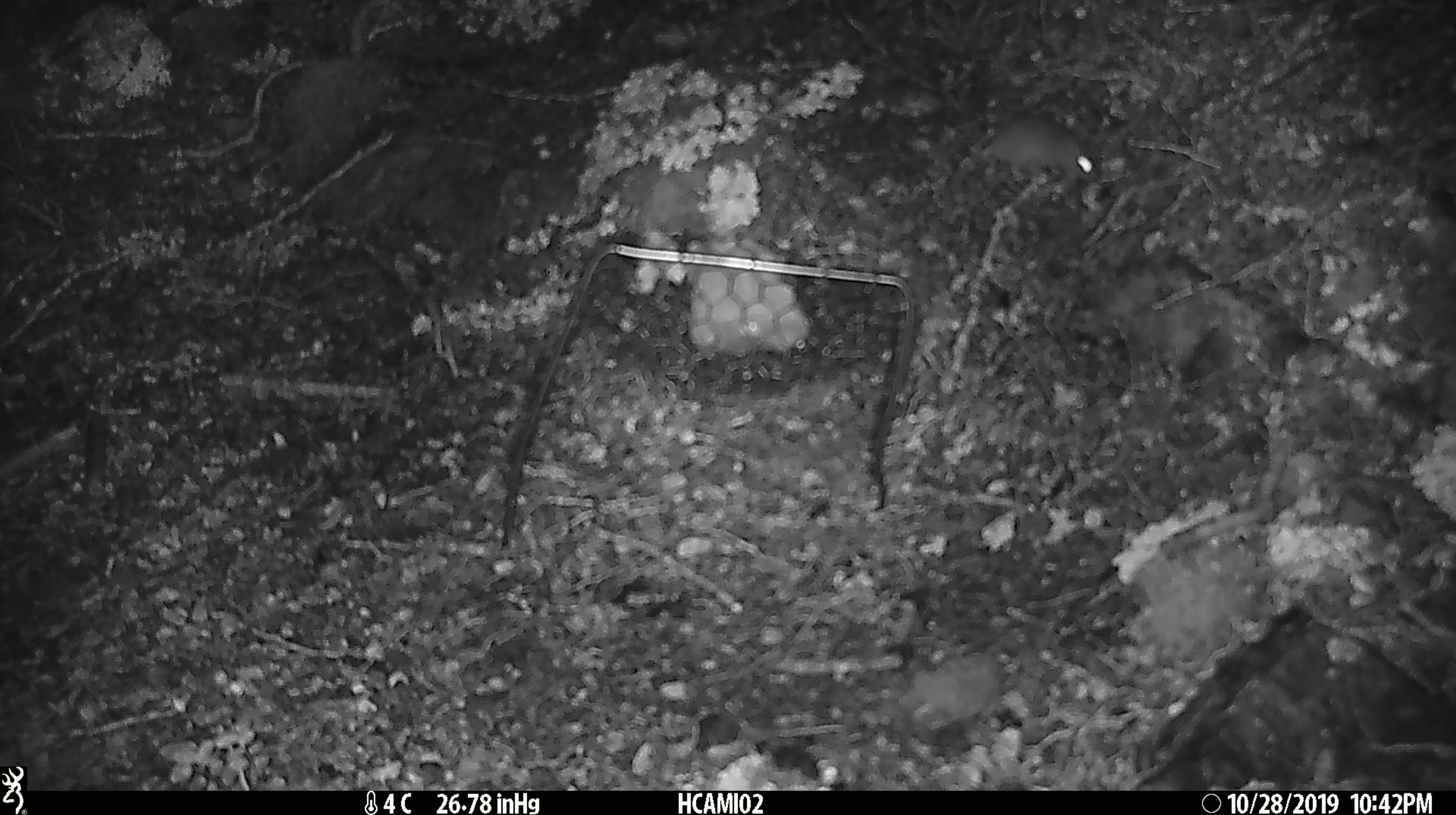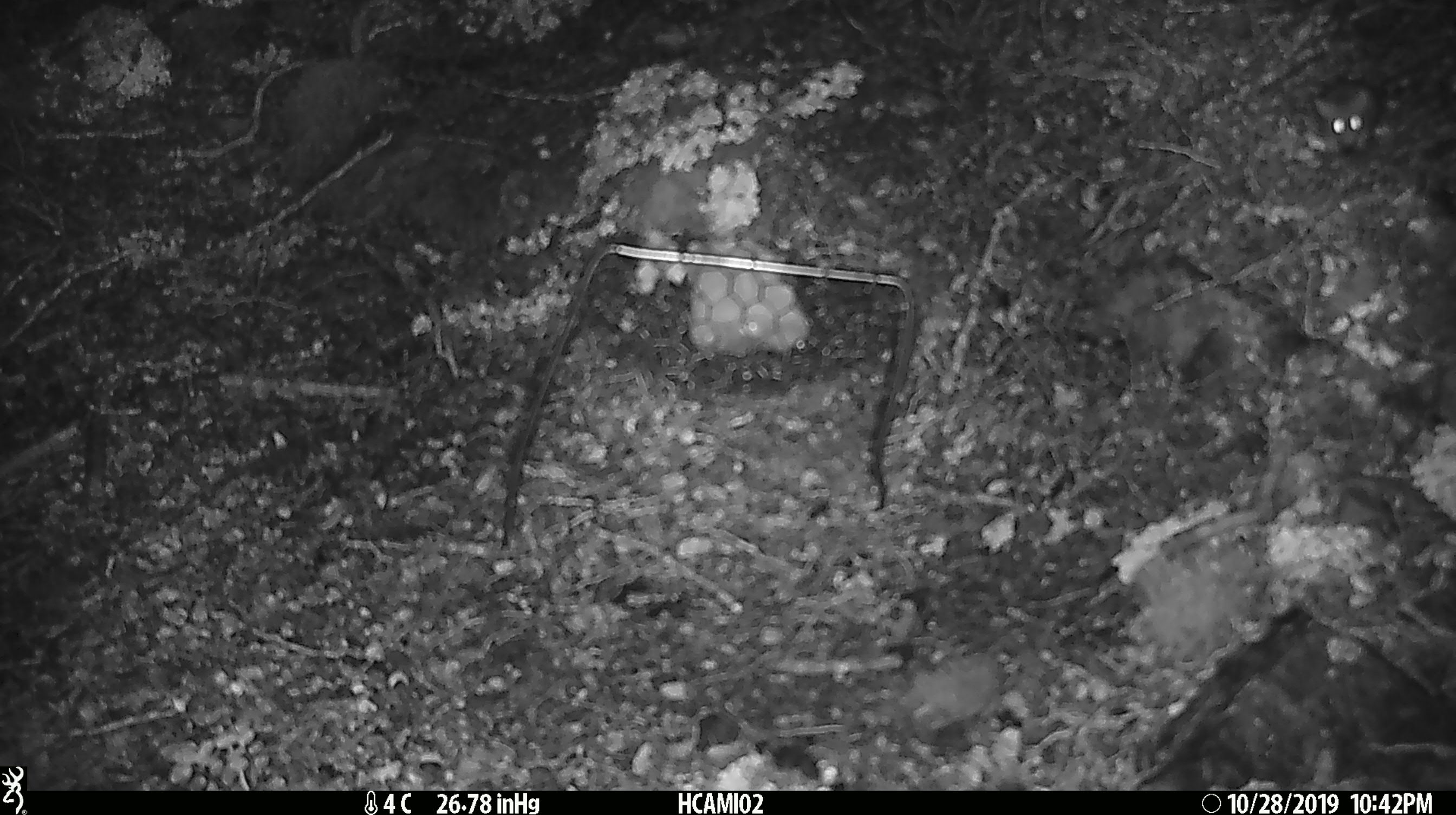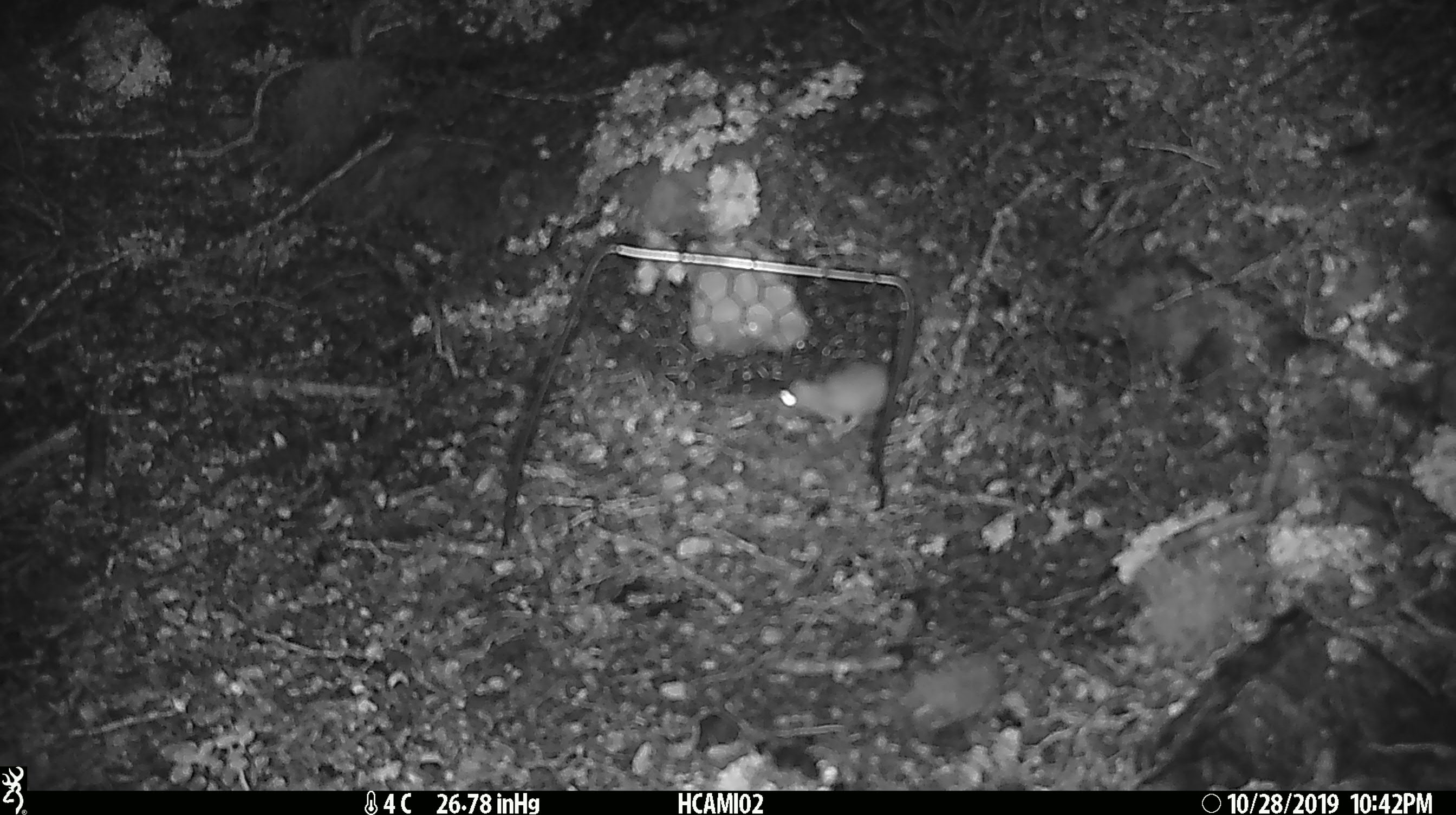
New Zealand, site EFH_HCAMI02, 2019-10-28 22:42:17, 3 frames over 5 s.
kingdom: Animalia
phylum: Chordata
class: Mammalia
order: Rodentia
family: Muridae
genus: Mus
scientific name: Mus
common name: mouse